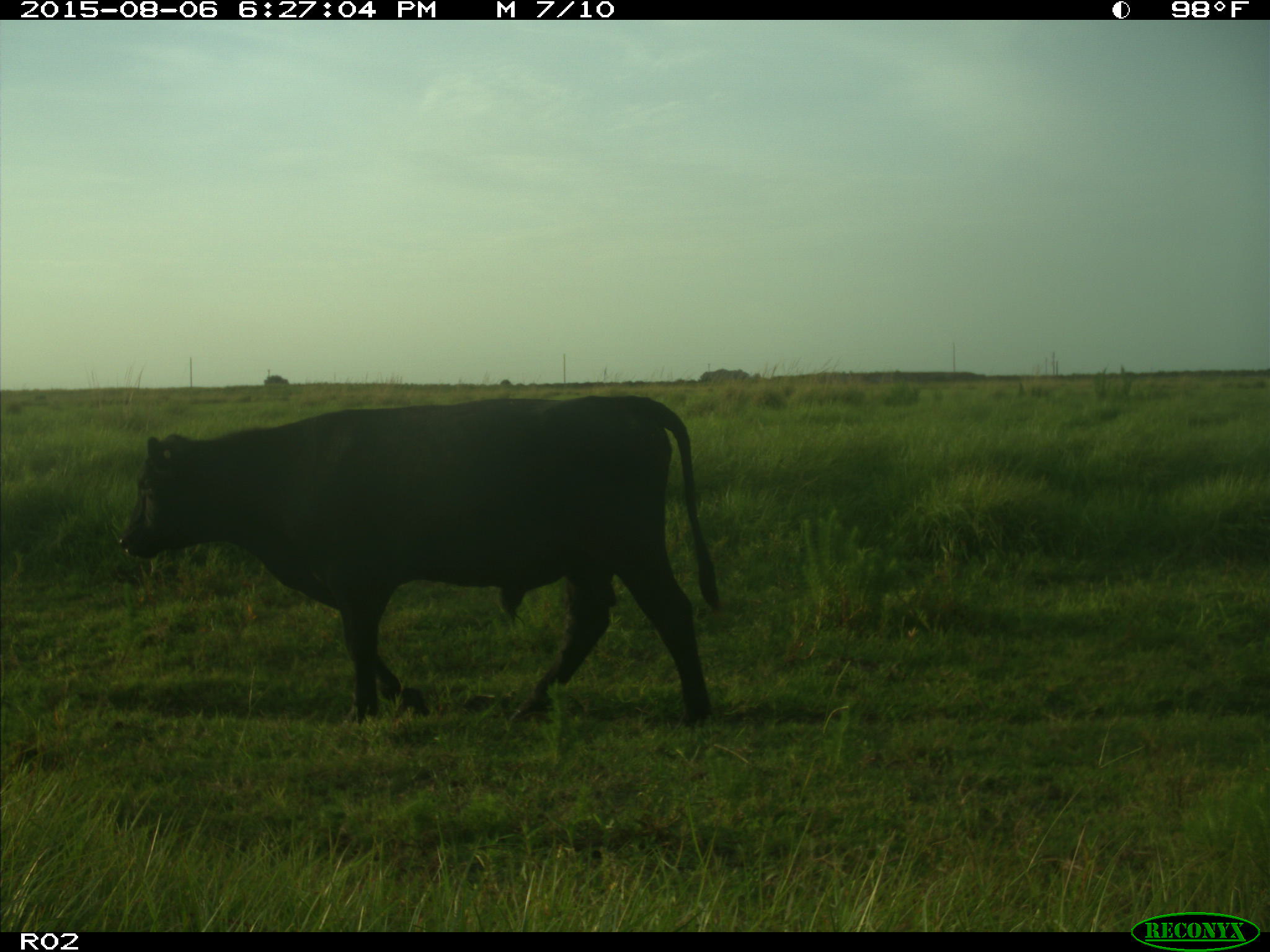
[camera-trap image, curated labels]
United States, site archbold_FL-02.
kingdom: Animalia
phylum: Chordata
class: Mammalia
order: Artiodactyla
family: Bovidae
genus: Bos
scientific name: Bos taurus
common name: domestic cow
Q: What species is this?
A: Bos taurus (domestic cow).